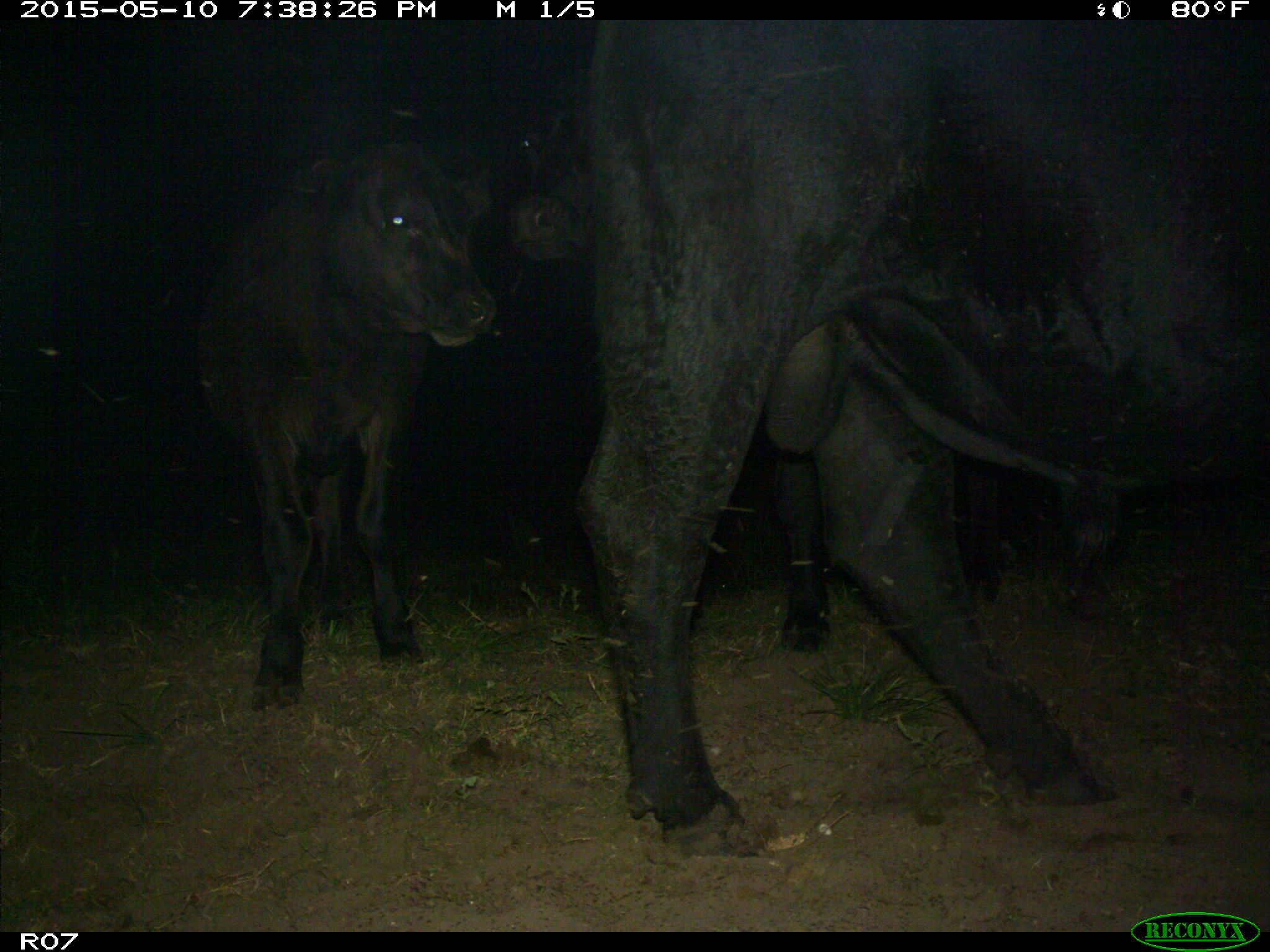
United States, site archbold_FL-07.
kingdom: Animalia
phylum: Chordata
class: Mammalia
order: Artiodactyla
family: Bovidae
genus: Bos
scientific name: Bos taurus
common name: domestic cow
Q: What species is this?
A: Bos taurus (domestic cow).